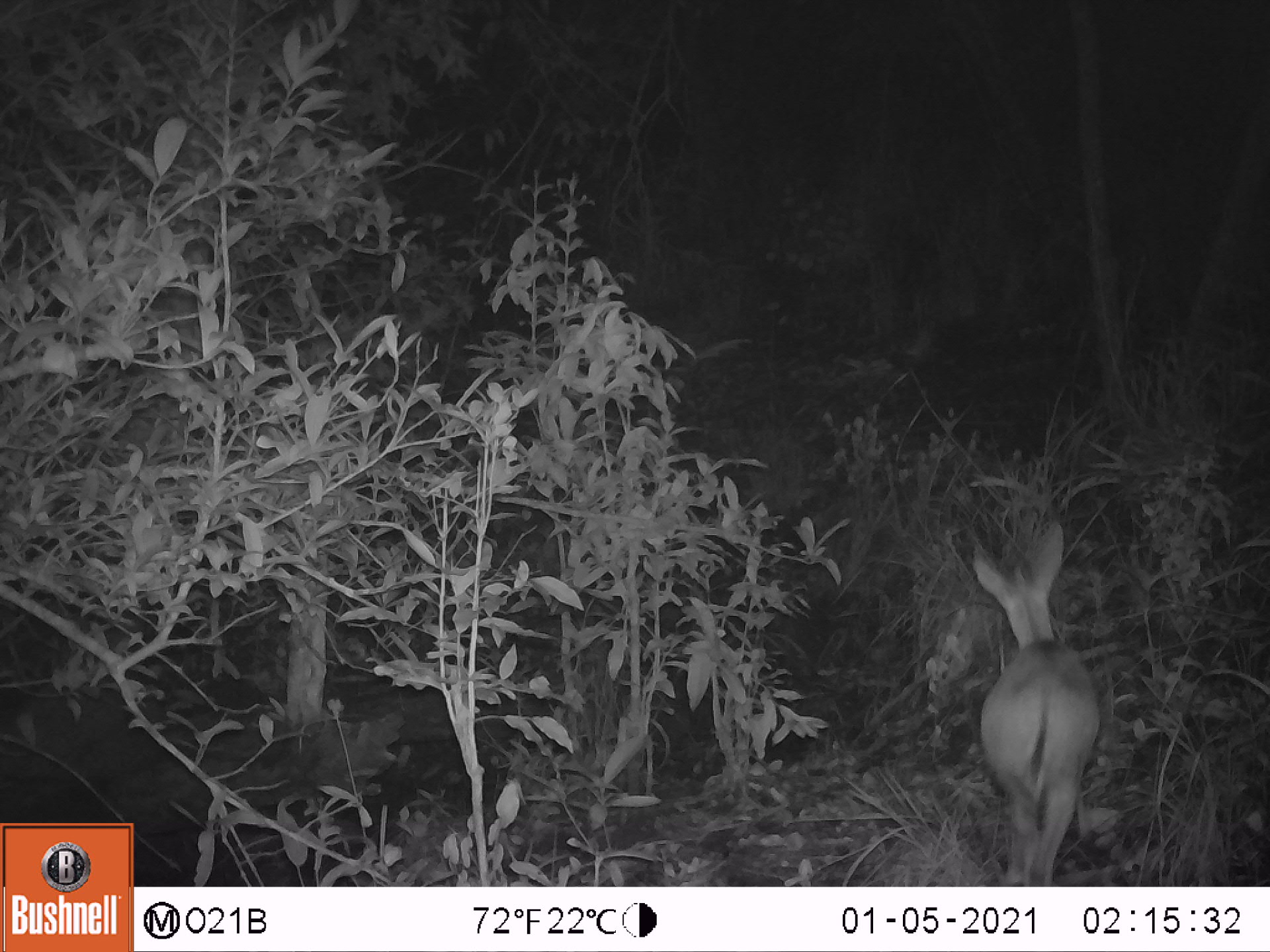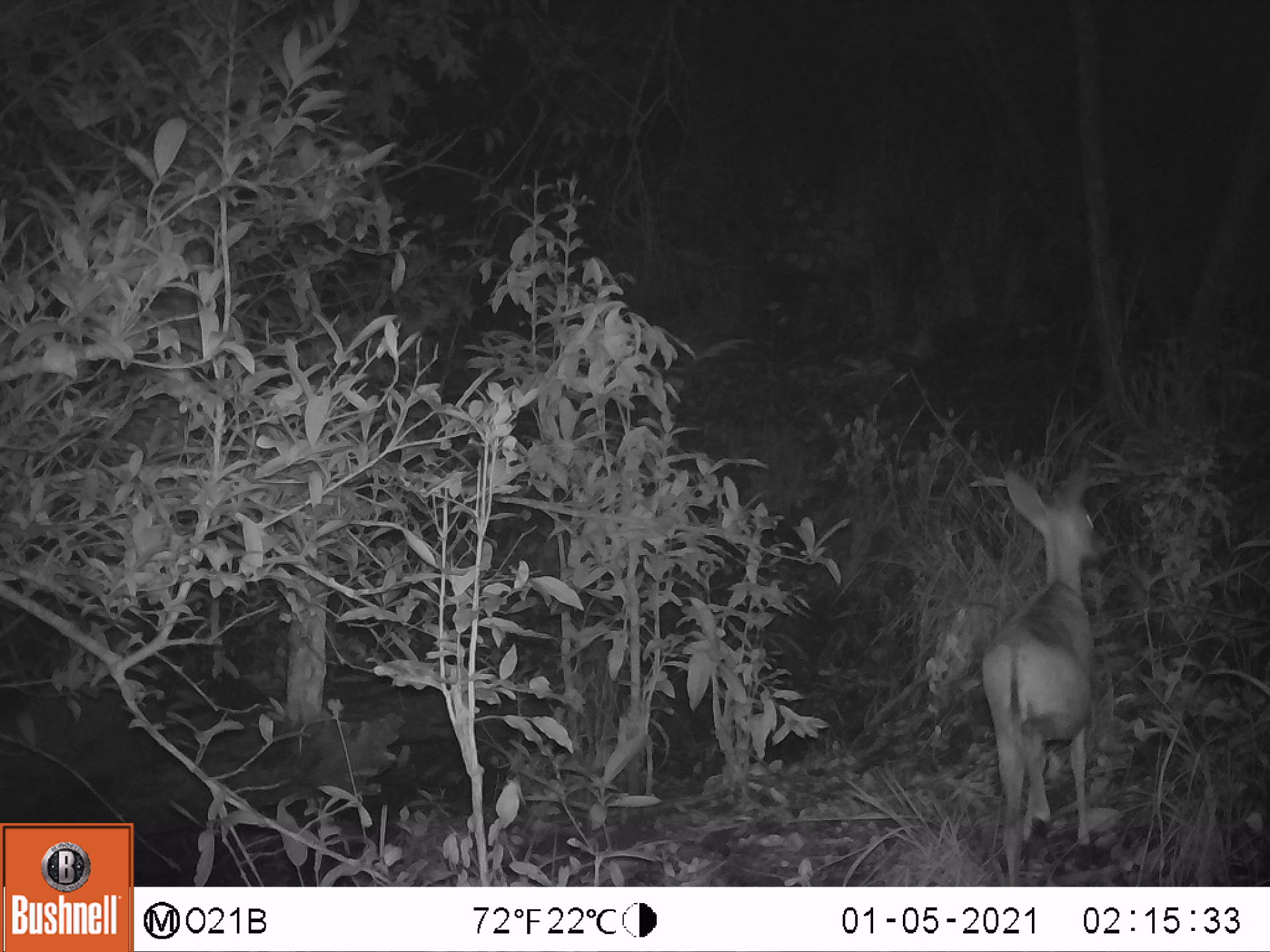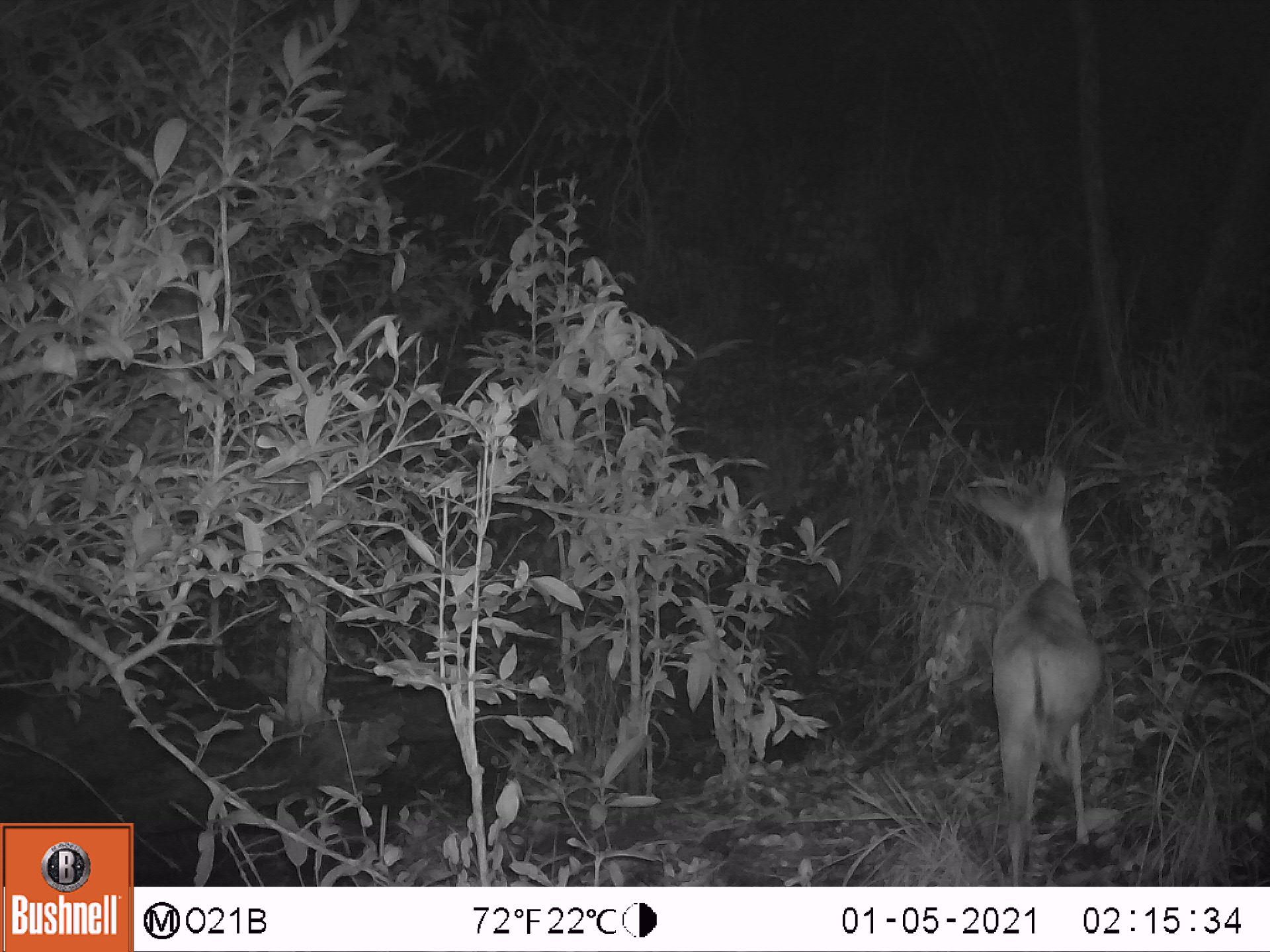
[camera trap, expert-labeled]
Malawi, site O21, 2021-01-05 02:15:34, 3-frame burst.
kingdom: Animalia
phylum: Chordata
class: Mammalia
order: Artiodactyla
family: Bovidae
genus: Sylvicapra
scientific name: Sylvicapra grimmia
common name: common duiker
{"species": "common duiker (Sylvicapra grimmia)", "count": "1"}